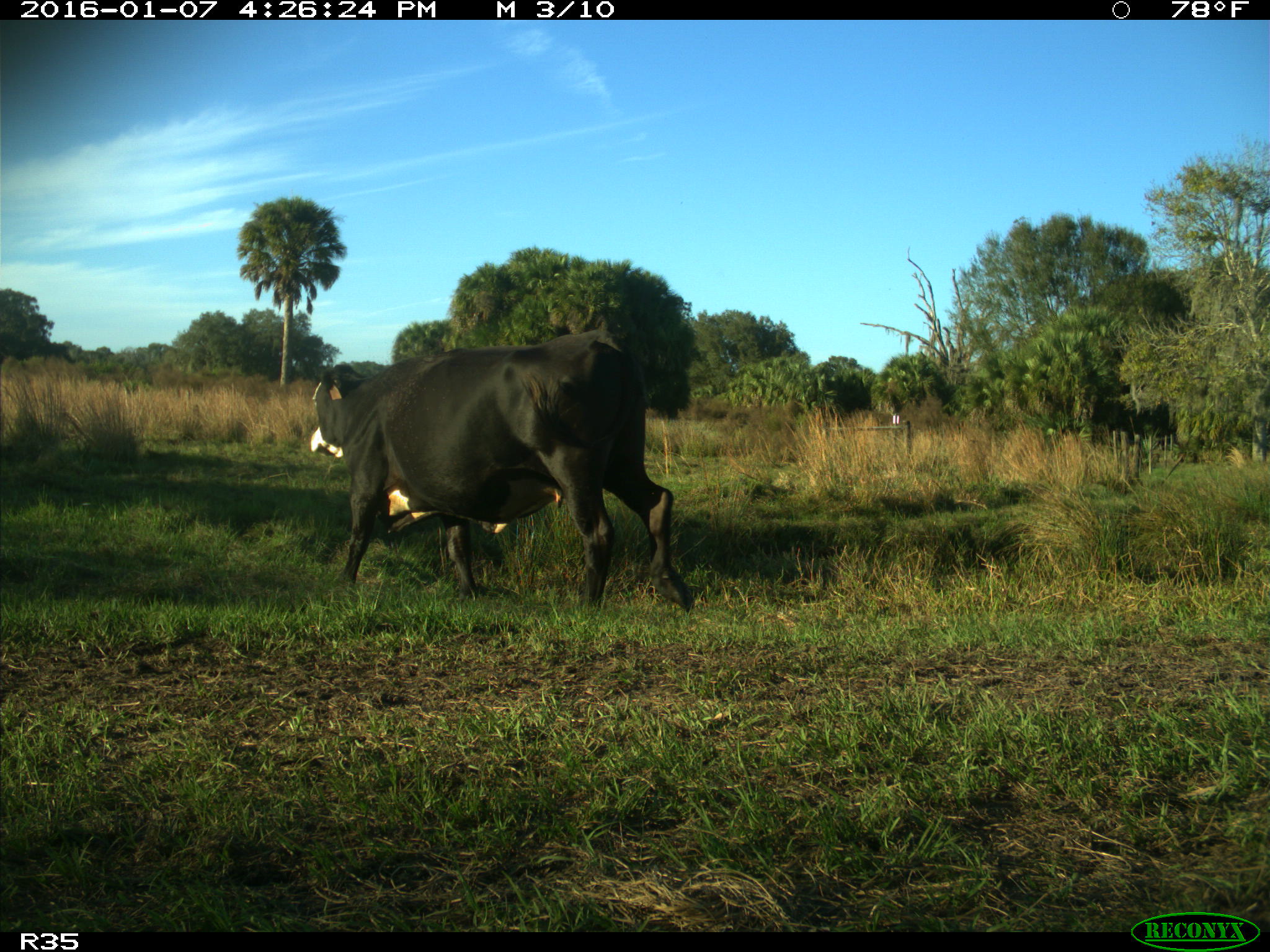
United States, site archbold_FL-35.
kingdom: Animalia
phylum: Chordata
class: Mammalia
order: Artiodactyla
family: Bovidae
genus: Bos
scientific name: Bos taurus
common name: domestic cow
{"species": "Bos taurus (domestic cow)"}